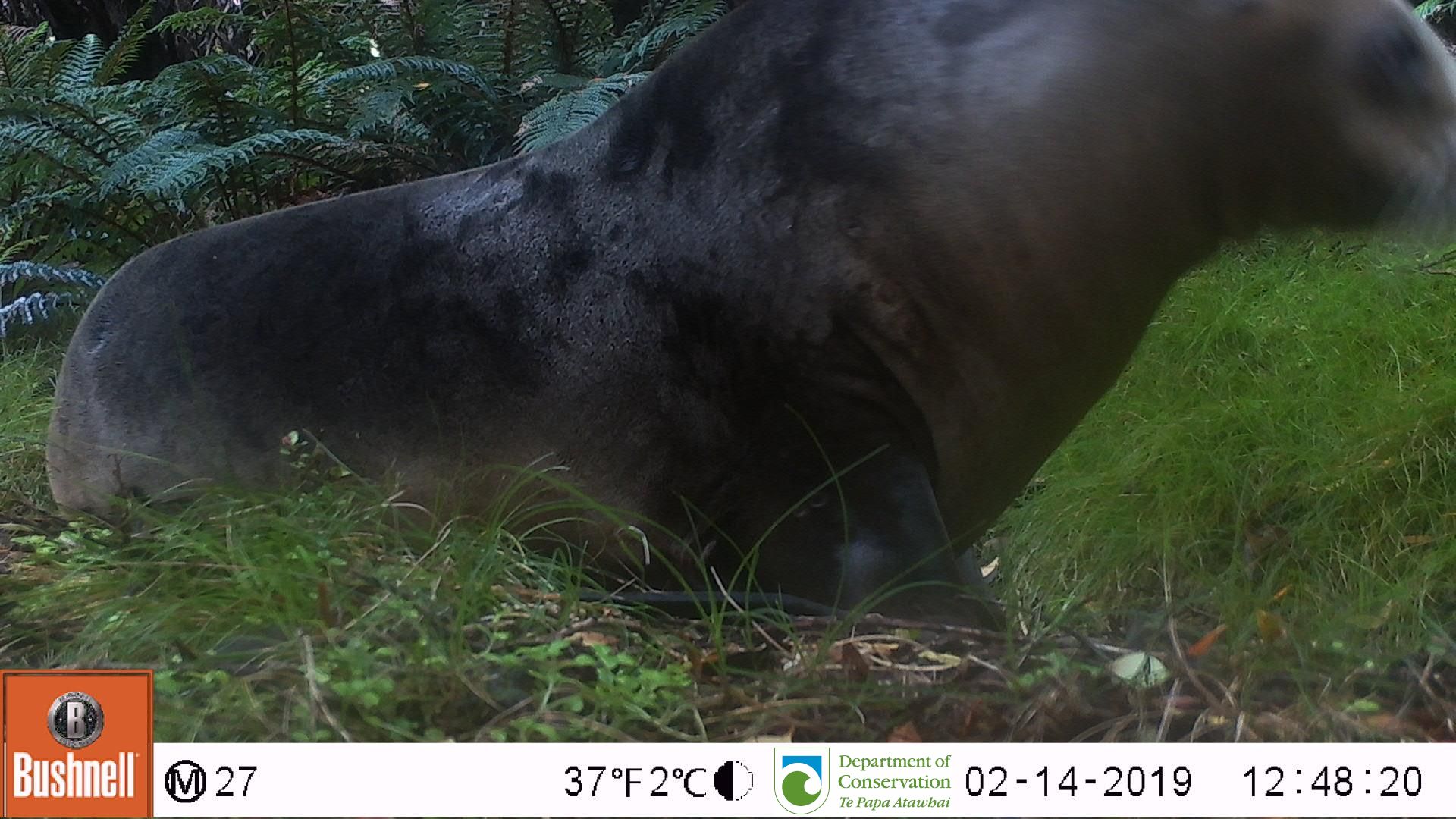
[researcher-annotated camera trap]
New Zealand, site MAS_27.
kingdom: Animalia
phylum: Chordata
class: Mammalia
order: Carnivora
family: Otariidae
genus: Phocarctos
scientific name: Phocarctos hookeri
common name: new zealand sea lion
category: sealion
Sealion (new zealand sea lion) (Phocarctos hookeri).